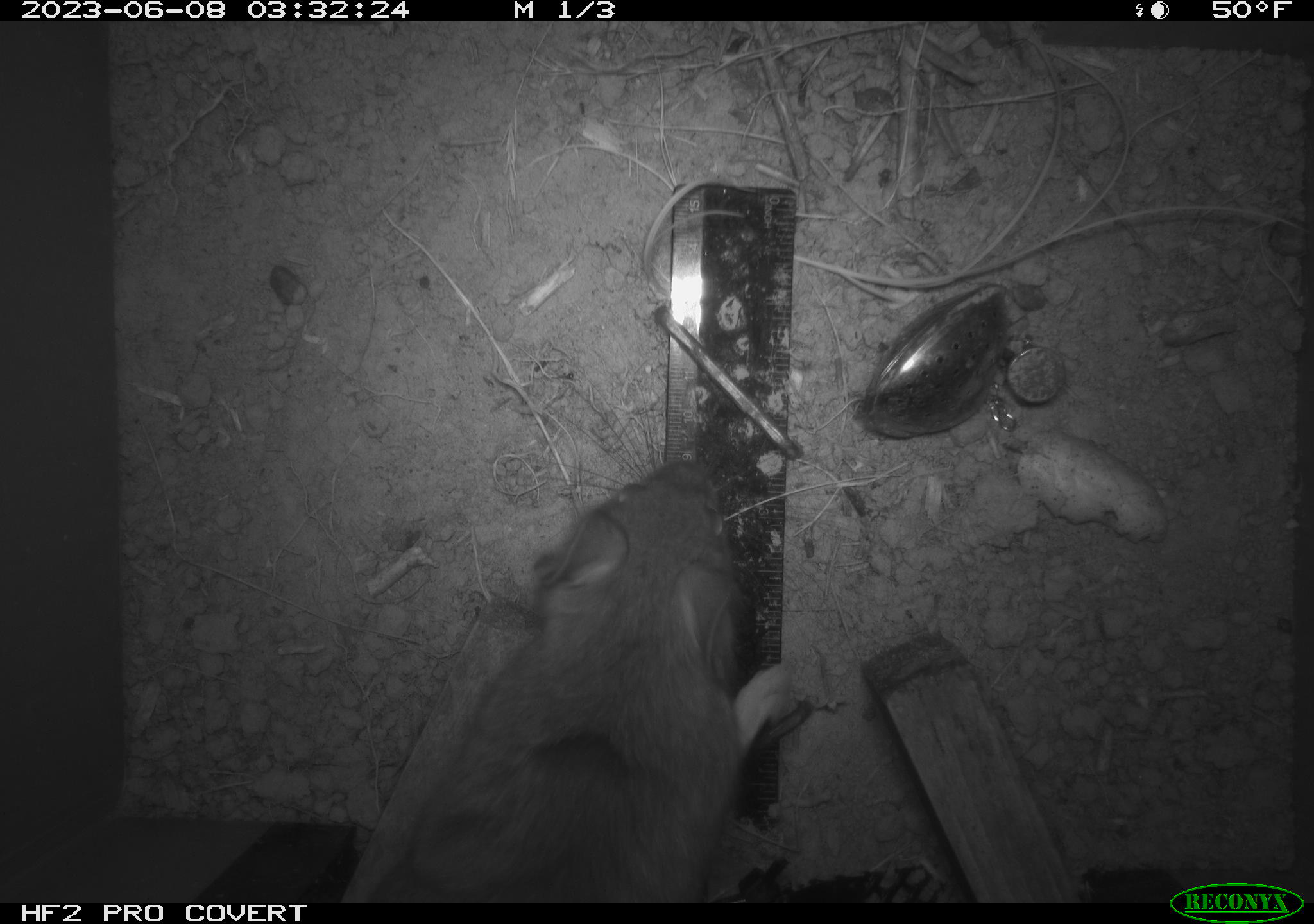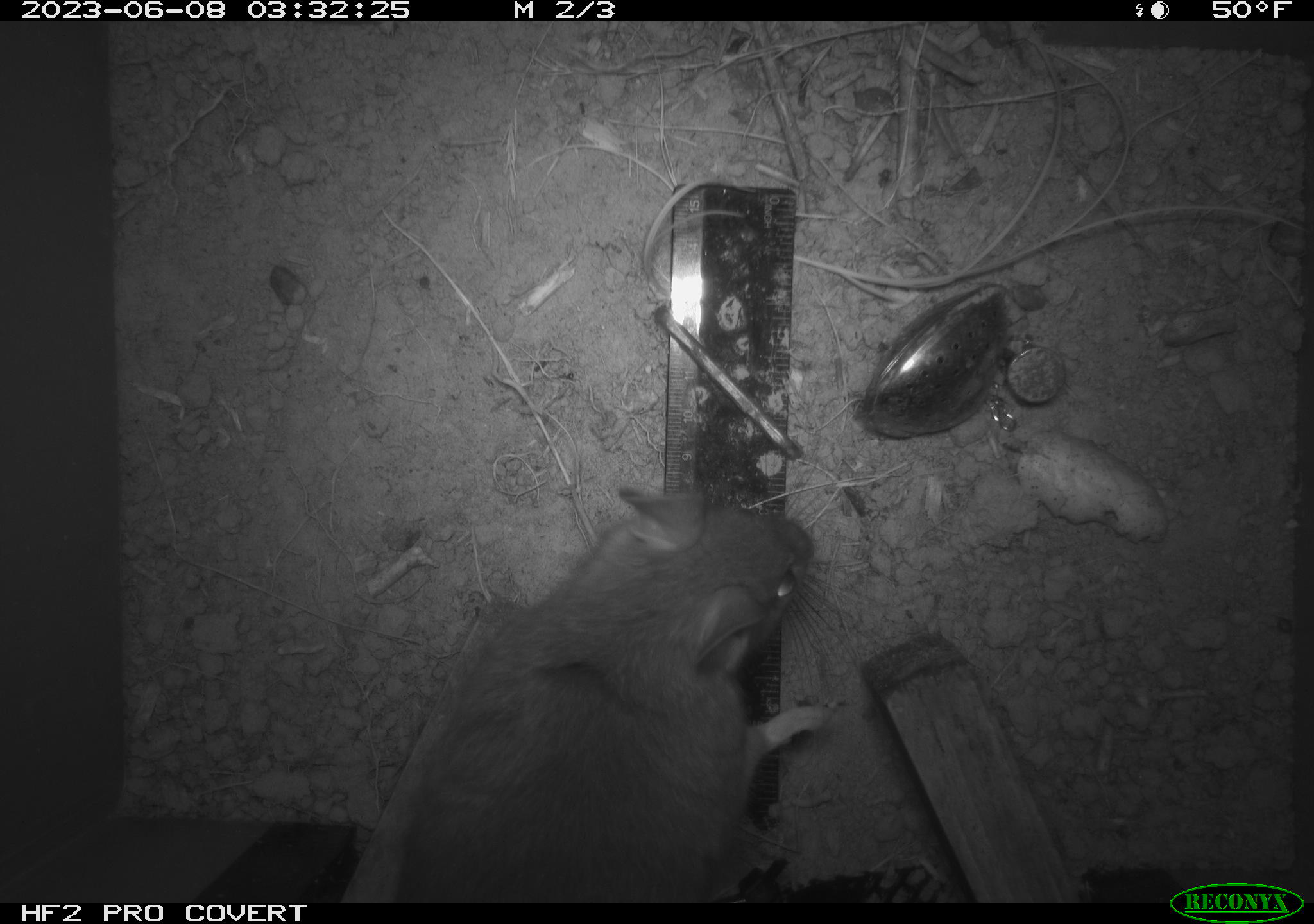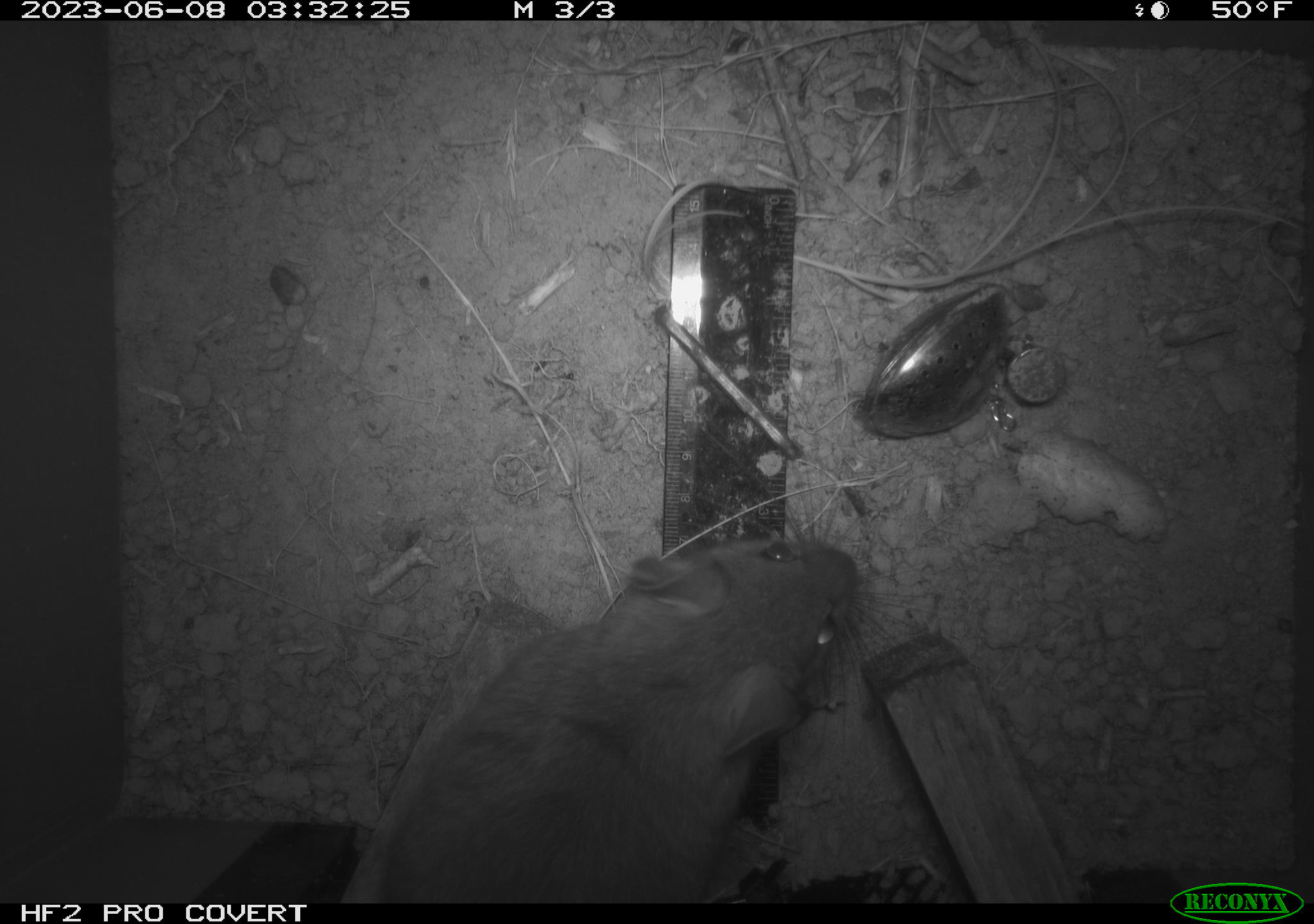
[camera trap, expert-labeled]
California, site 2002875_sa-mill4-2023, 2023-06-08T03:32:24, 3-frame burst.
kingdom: Animalia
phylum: Chordata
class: Mammalia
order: Rodentia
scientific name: Rodentia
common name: mouse species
Mouse species (Rodentia).